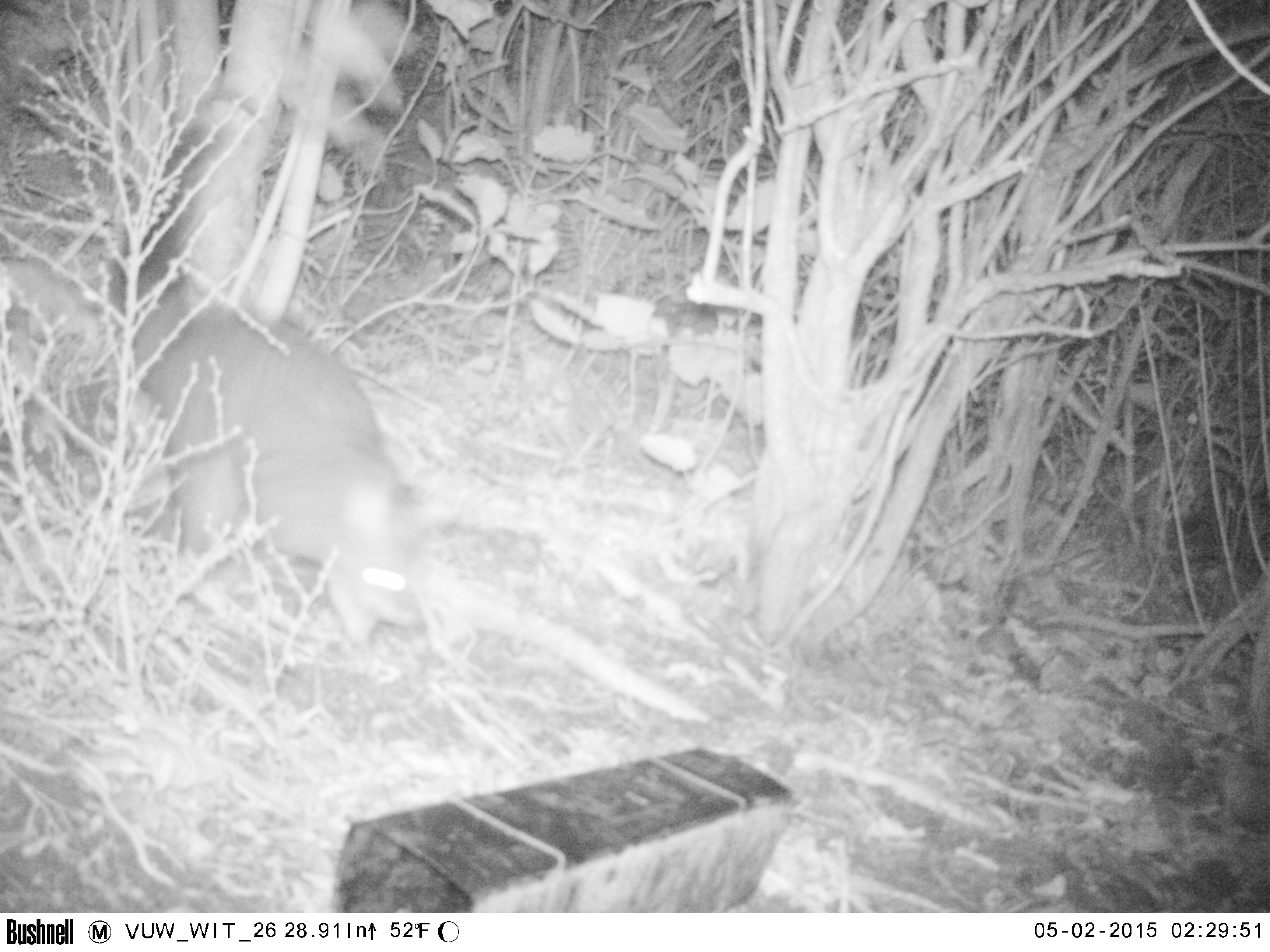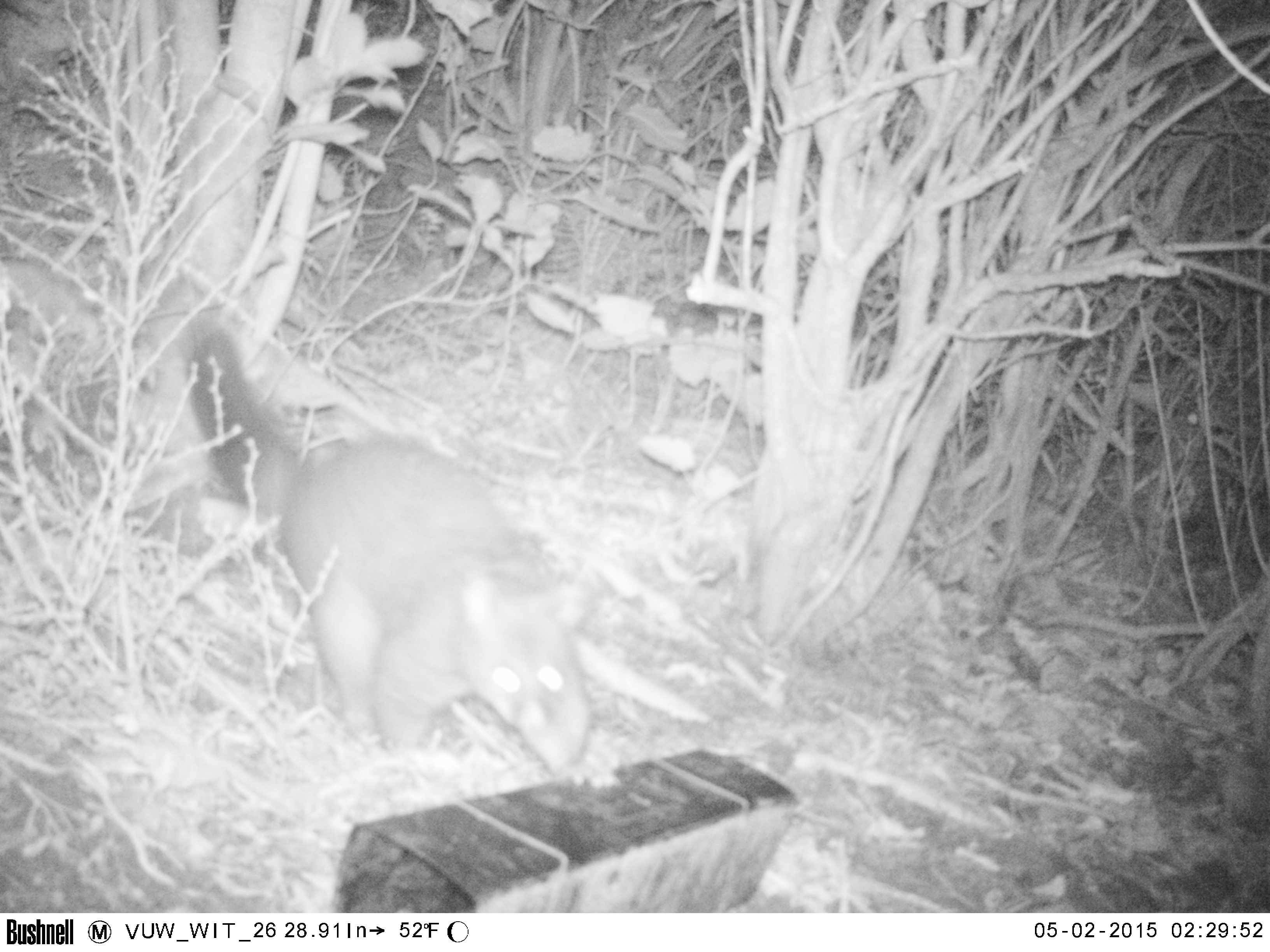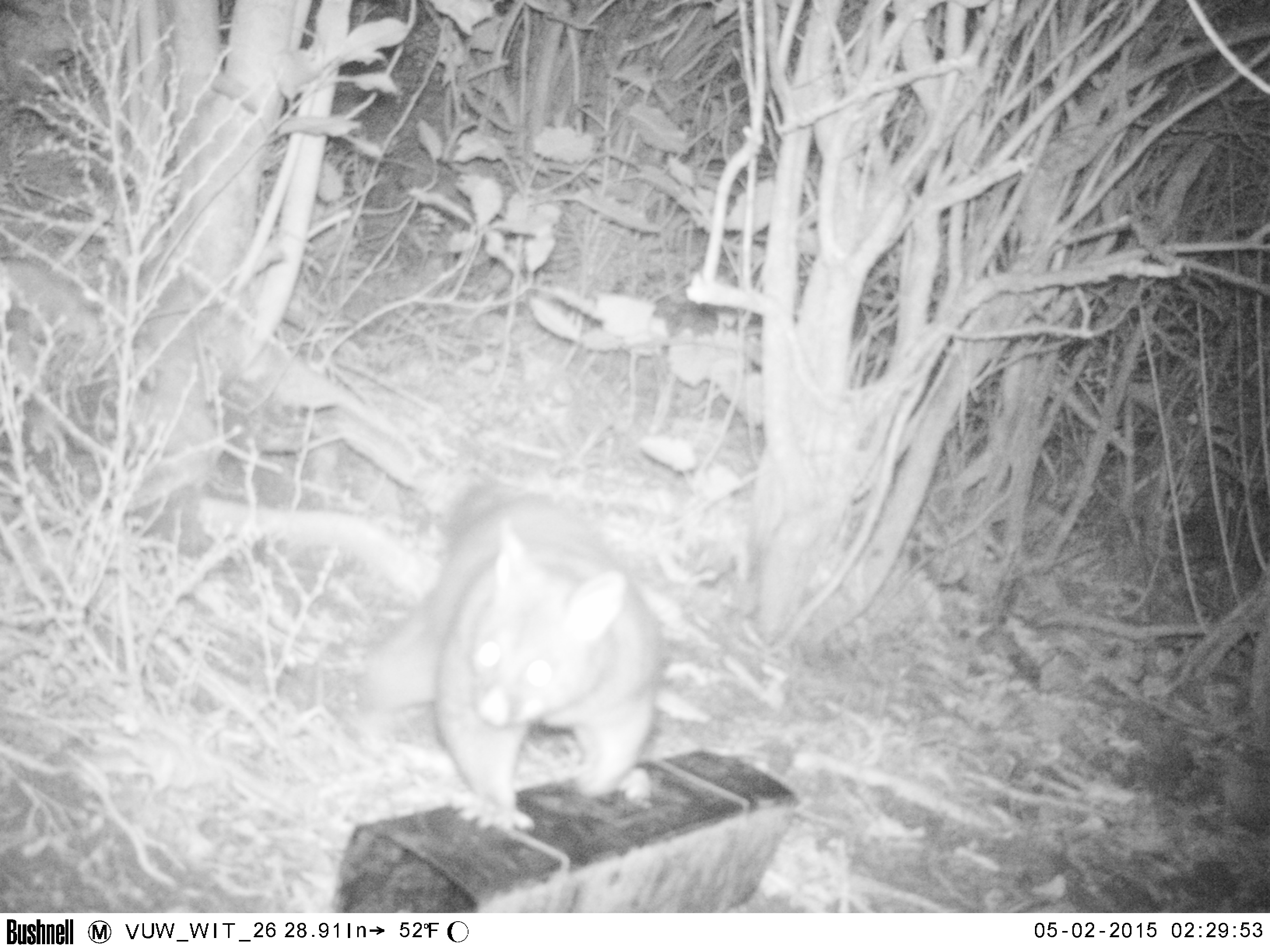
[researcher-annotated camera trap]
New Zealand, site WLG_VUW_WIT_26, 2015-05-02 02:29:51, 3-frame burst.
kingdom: Animalia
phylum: Chordata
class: Mammalia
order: Diprotodontia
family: Phalangeridae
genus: Trichosurus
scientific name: Trichosurus vulpecula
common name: common brushtail possum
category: possum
Possum (common brushtail possum) (Trichosurus vulpecula).